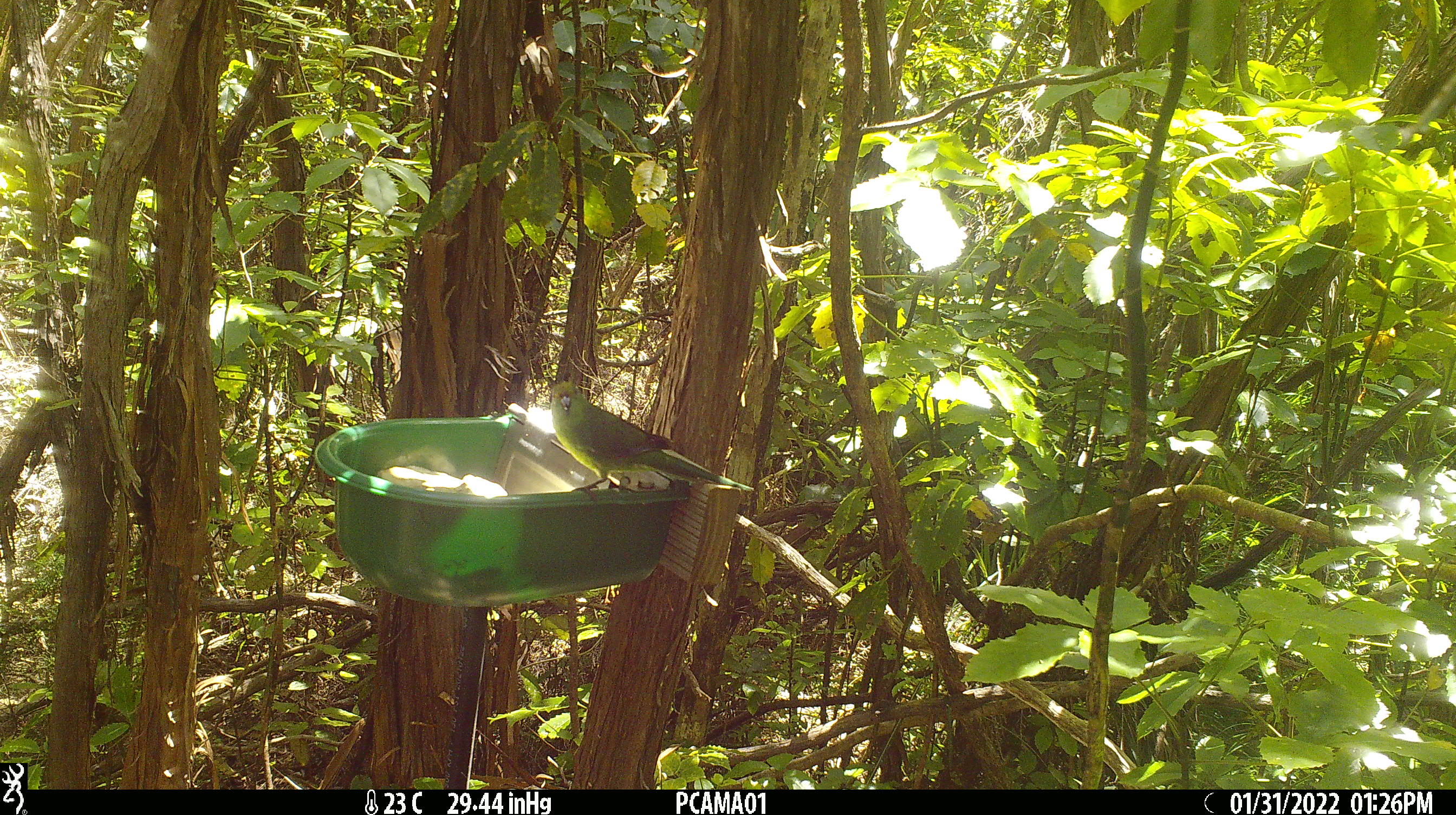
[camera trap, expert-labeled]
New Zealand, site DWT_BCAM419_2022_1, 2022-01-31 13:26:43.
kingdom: Animalia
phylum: Chordata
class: Aves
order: Psittaciformes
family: Psittaculidae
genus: Cyanoramphus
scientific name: Cyanoramphus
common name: parakeet